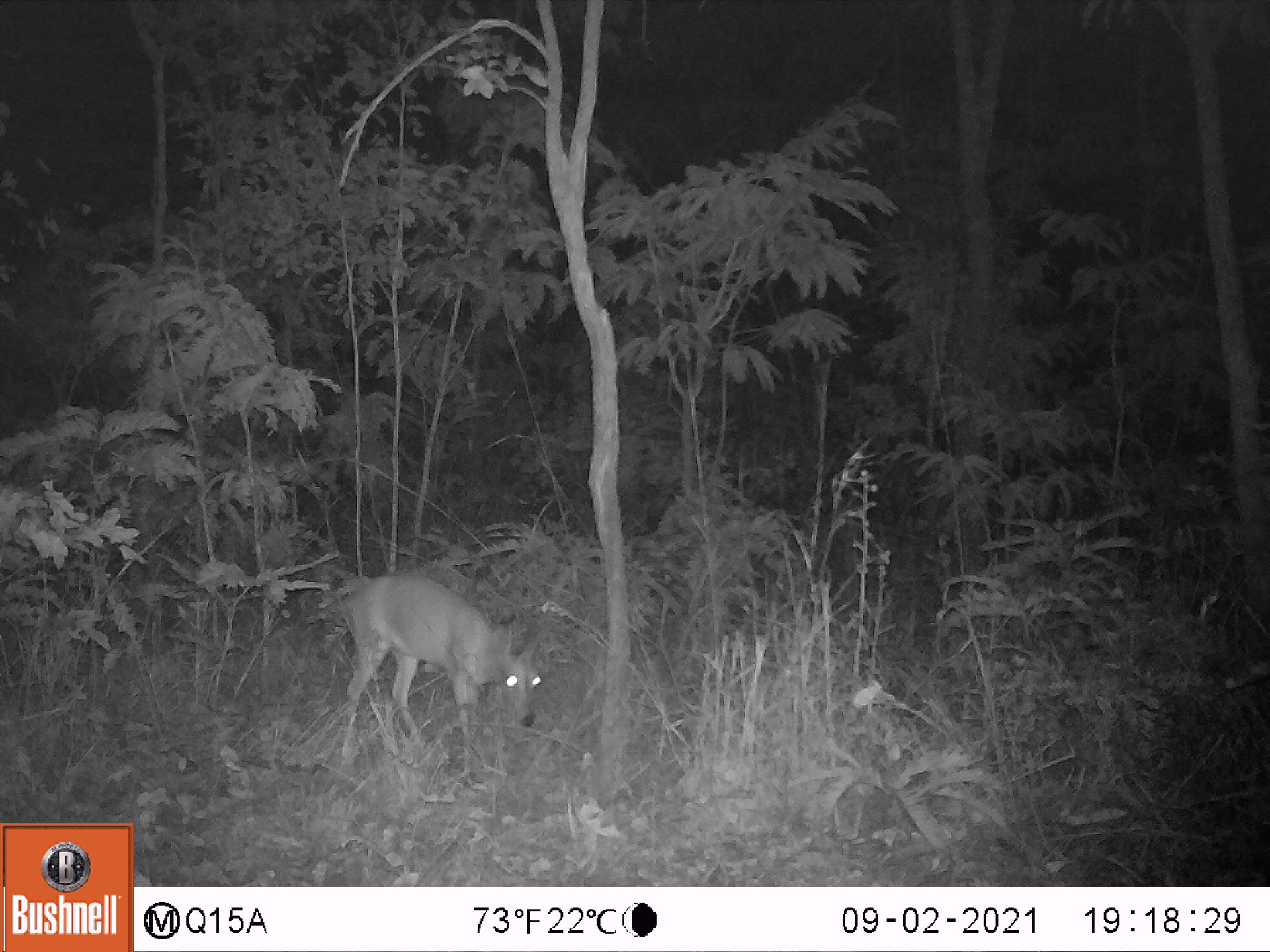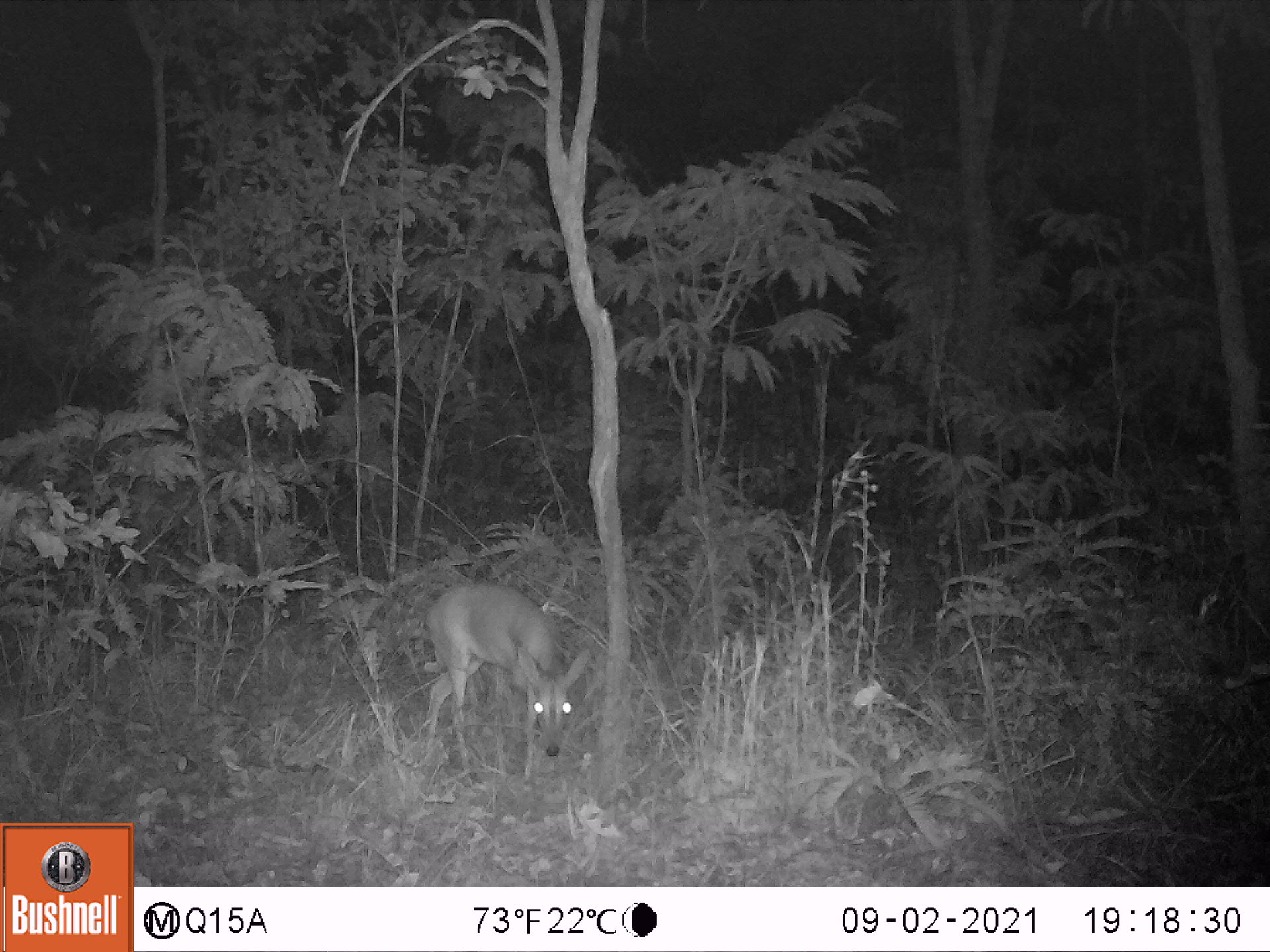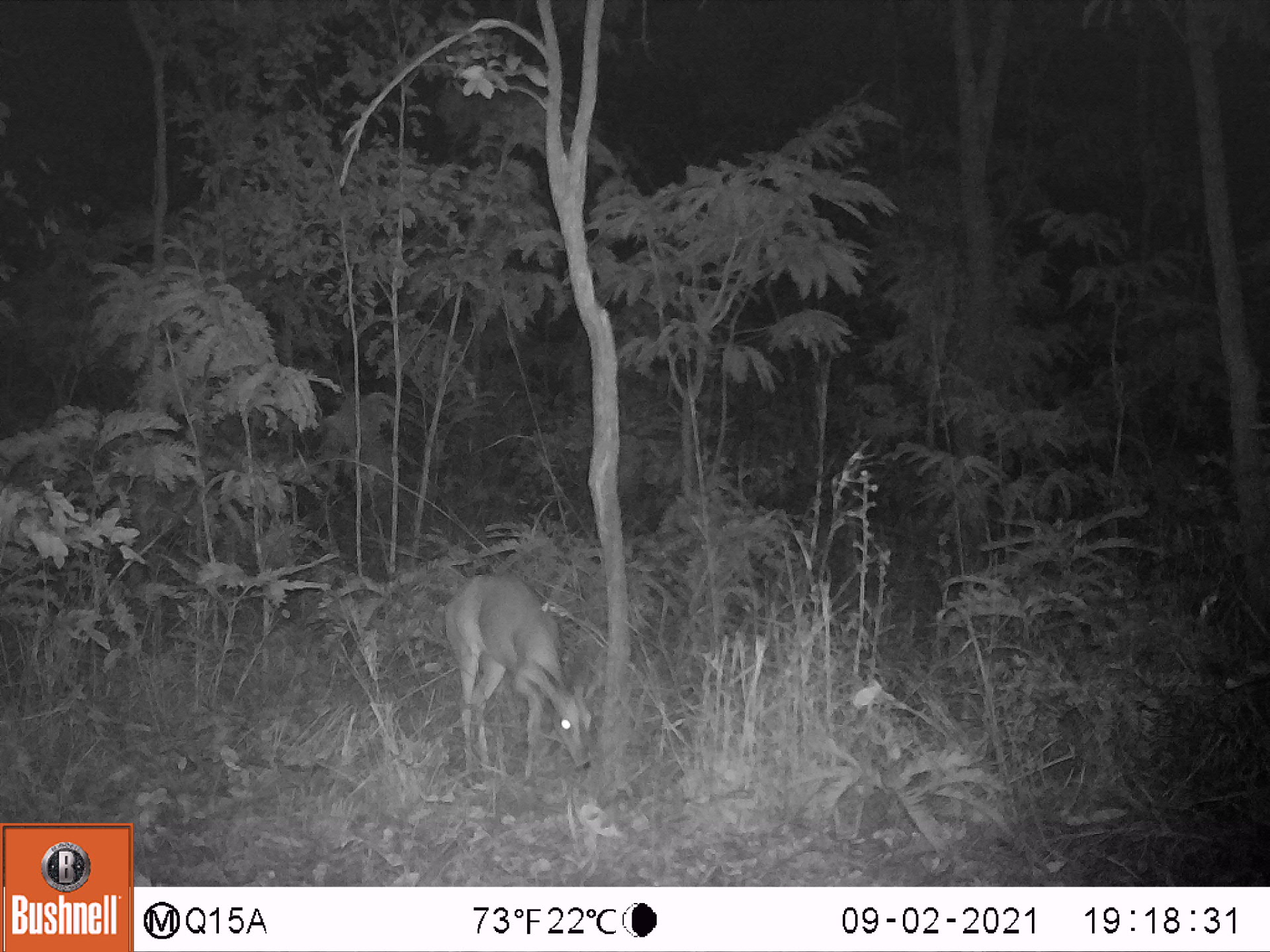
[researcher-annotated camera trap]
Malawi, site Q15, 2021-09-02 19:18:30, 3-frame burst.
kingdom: Animalia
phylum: Chordata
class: Mammalia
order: Artiodactyla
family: Bovidae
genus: Sylvicapra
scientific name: Sylvicapra grimmia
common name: common duiker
Common duiker (Sylvicapra grimmia), count 1.